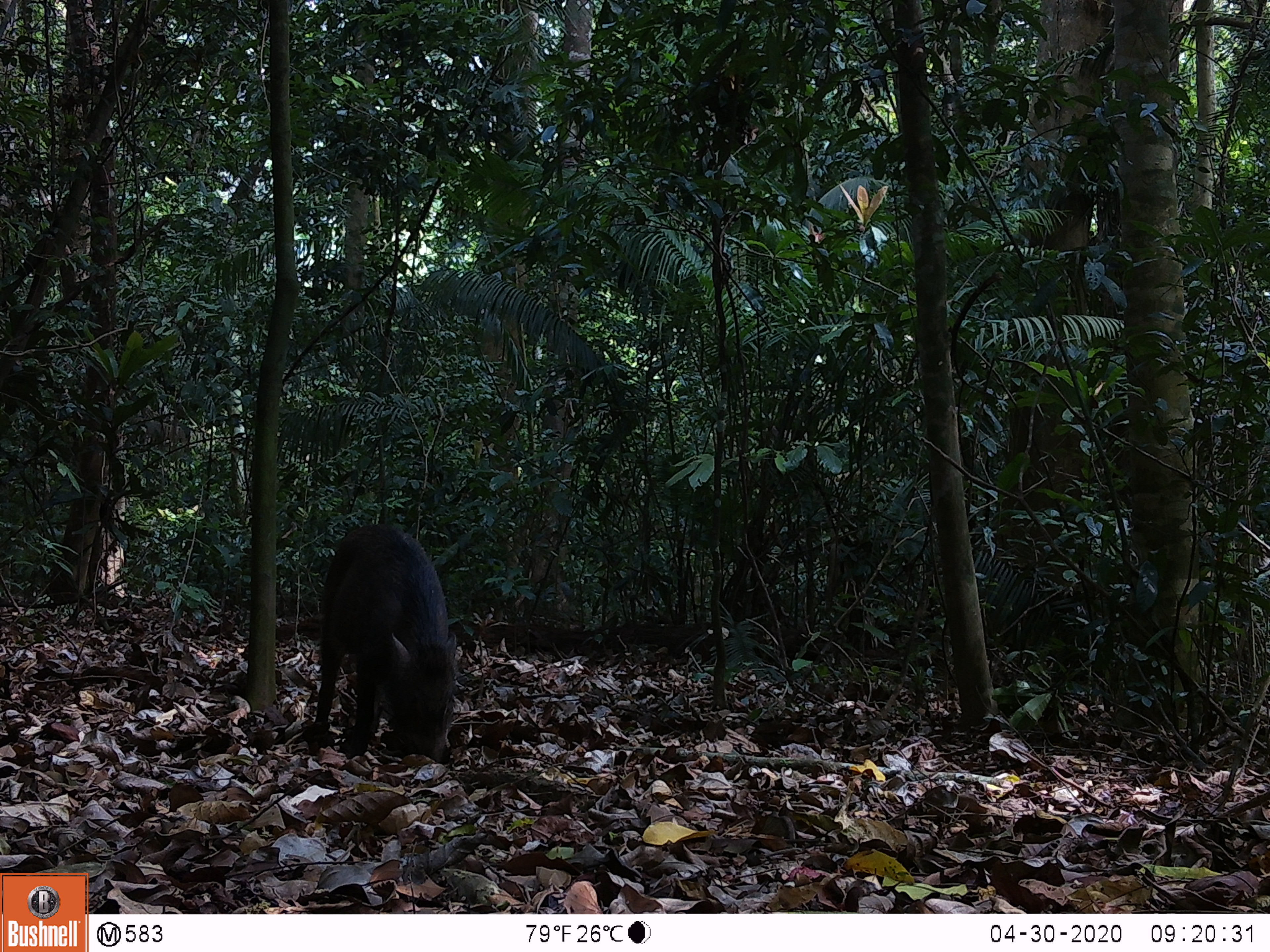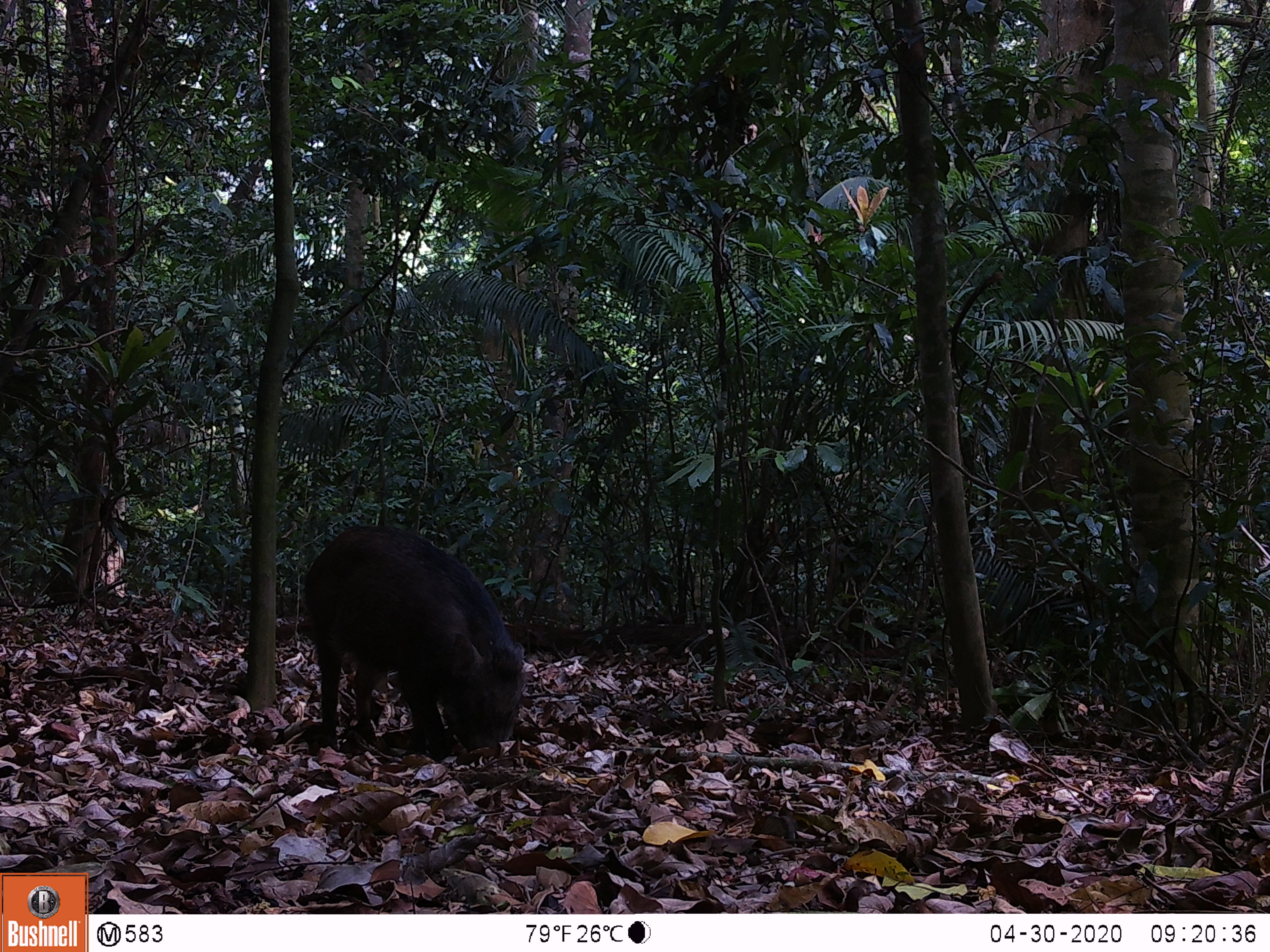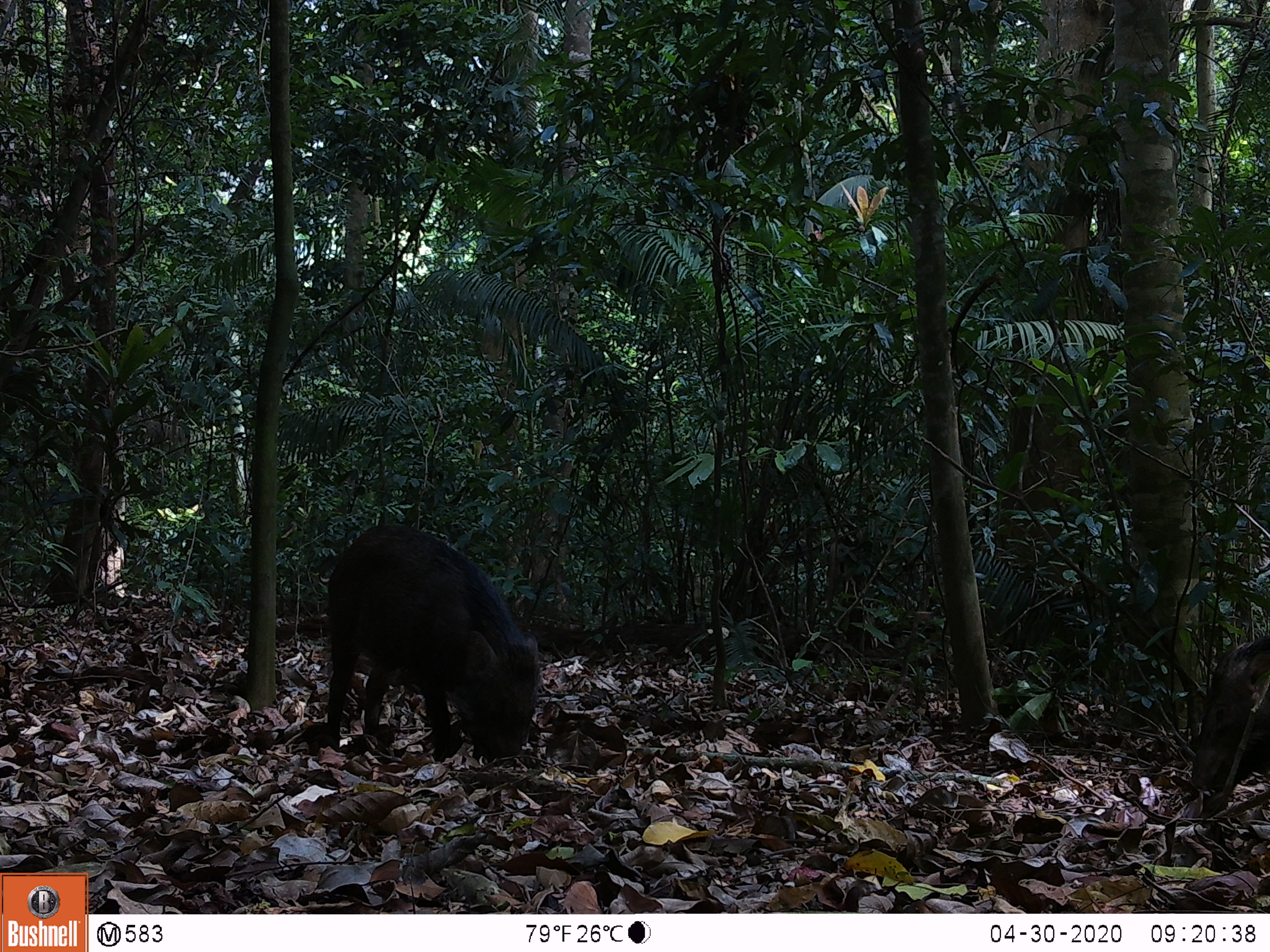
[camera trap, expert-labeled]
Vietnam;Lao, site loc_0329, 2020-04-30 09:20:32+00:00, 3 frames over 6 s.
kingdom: Animalia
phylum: Chordata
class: Mammalia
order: Artiodactyla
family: Suidae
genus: Sus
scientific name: Sus scrofa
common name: eurasian wild pig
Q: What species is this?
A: Eurasian wild pig (Sus scrofa).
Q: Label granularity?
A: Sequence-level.